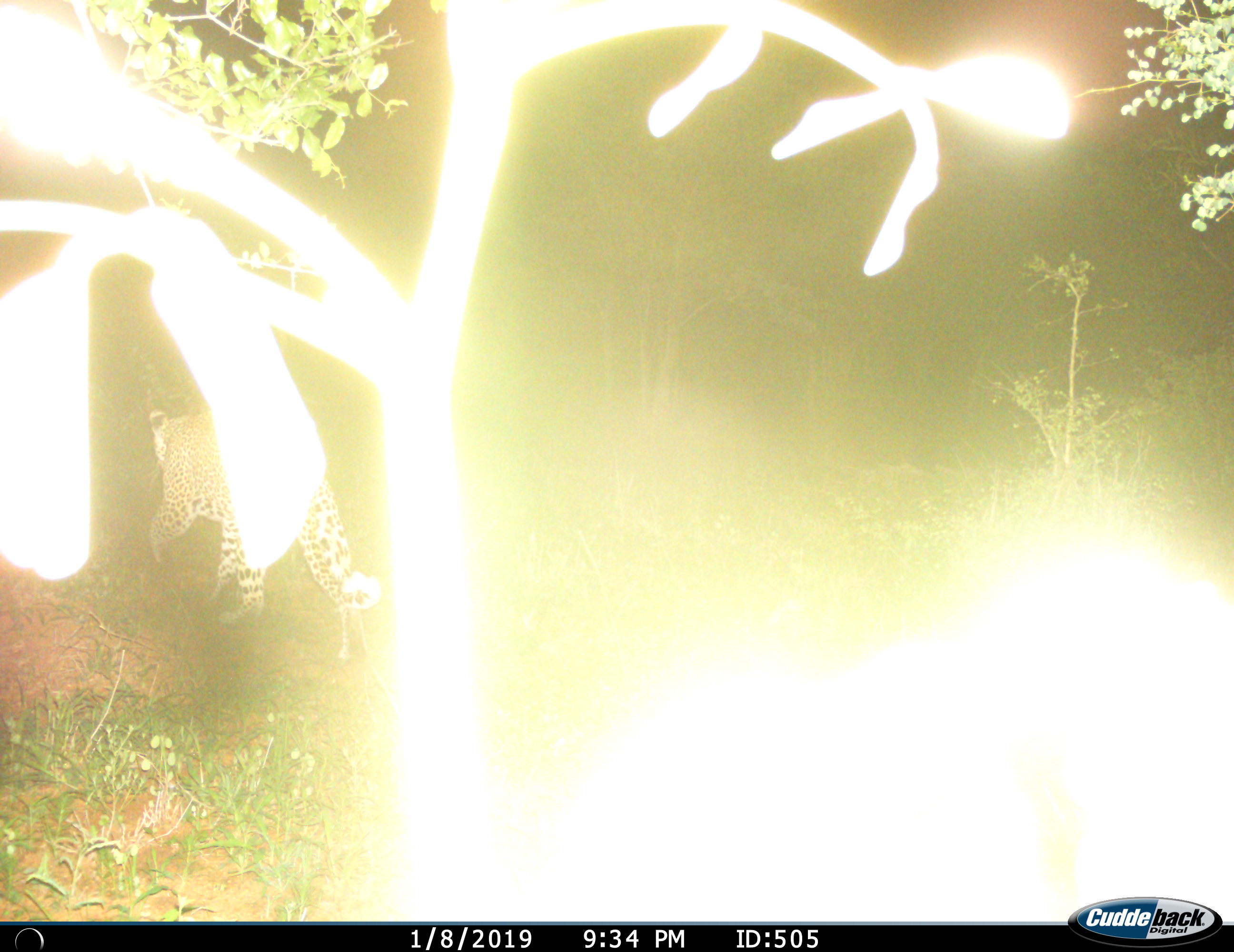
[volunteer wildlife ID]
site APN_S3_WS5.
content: unidentified animal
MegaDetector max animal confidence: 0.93